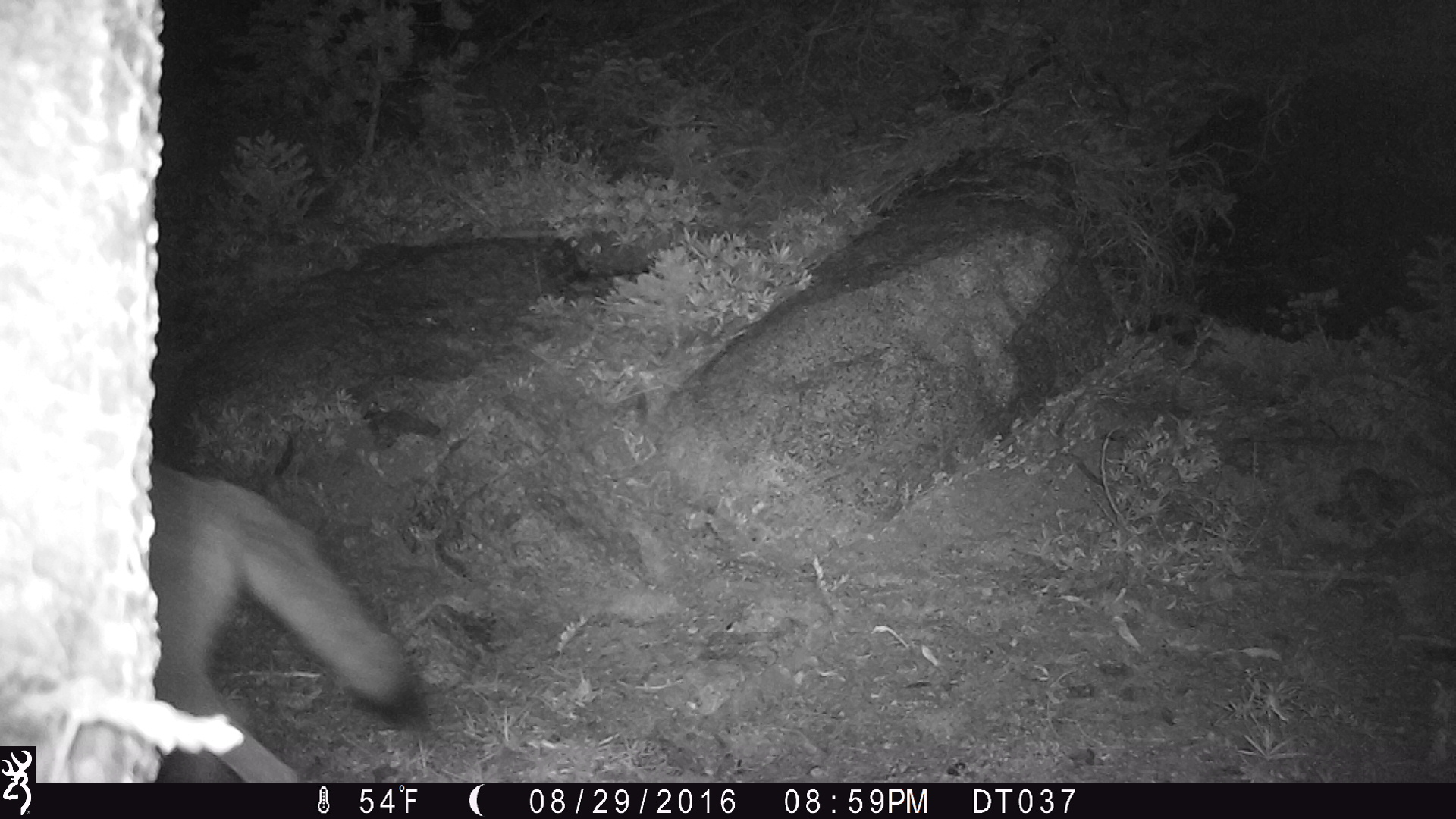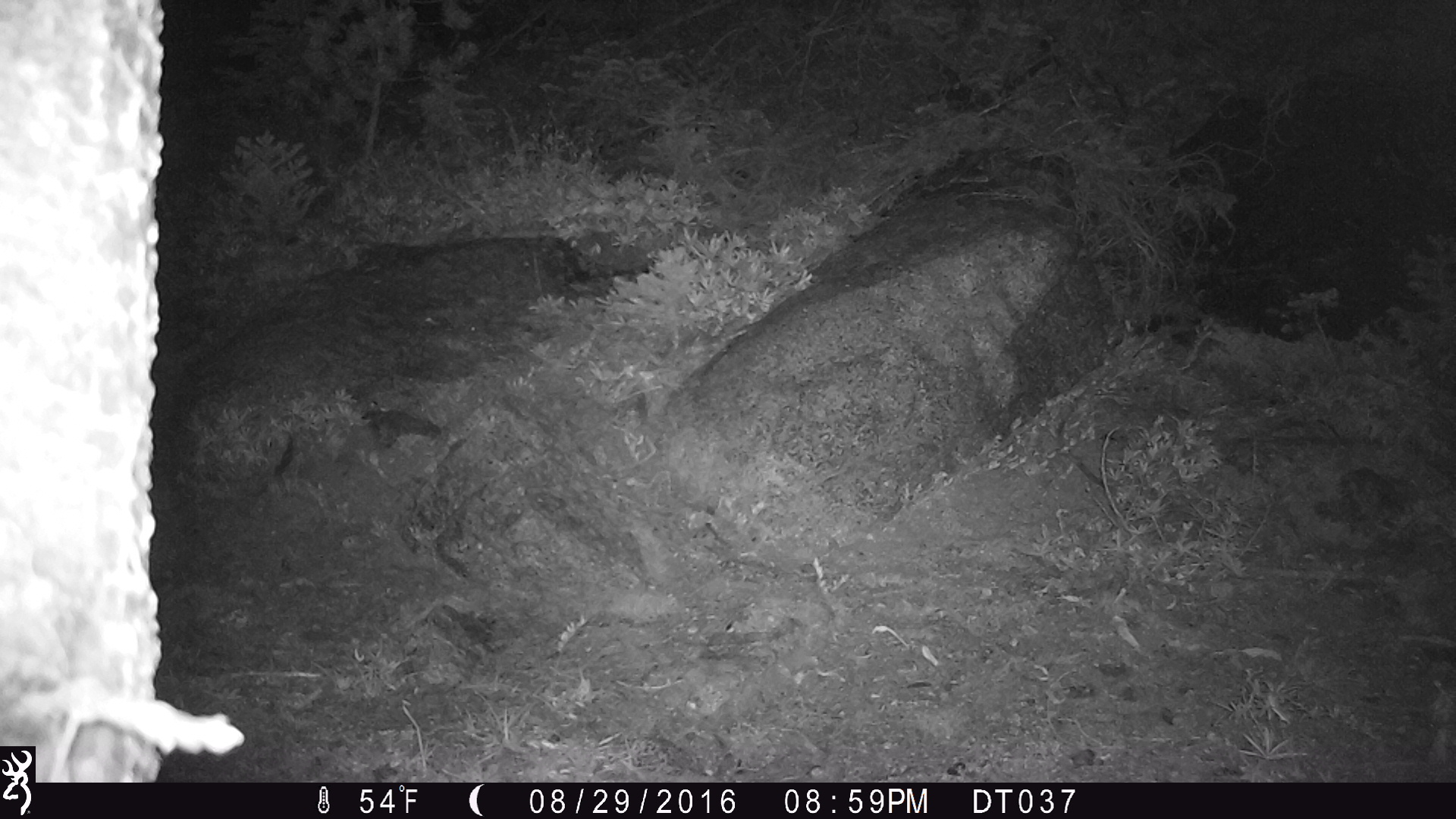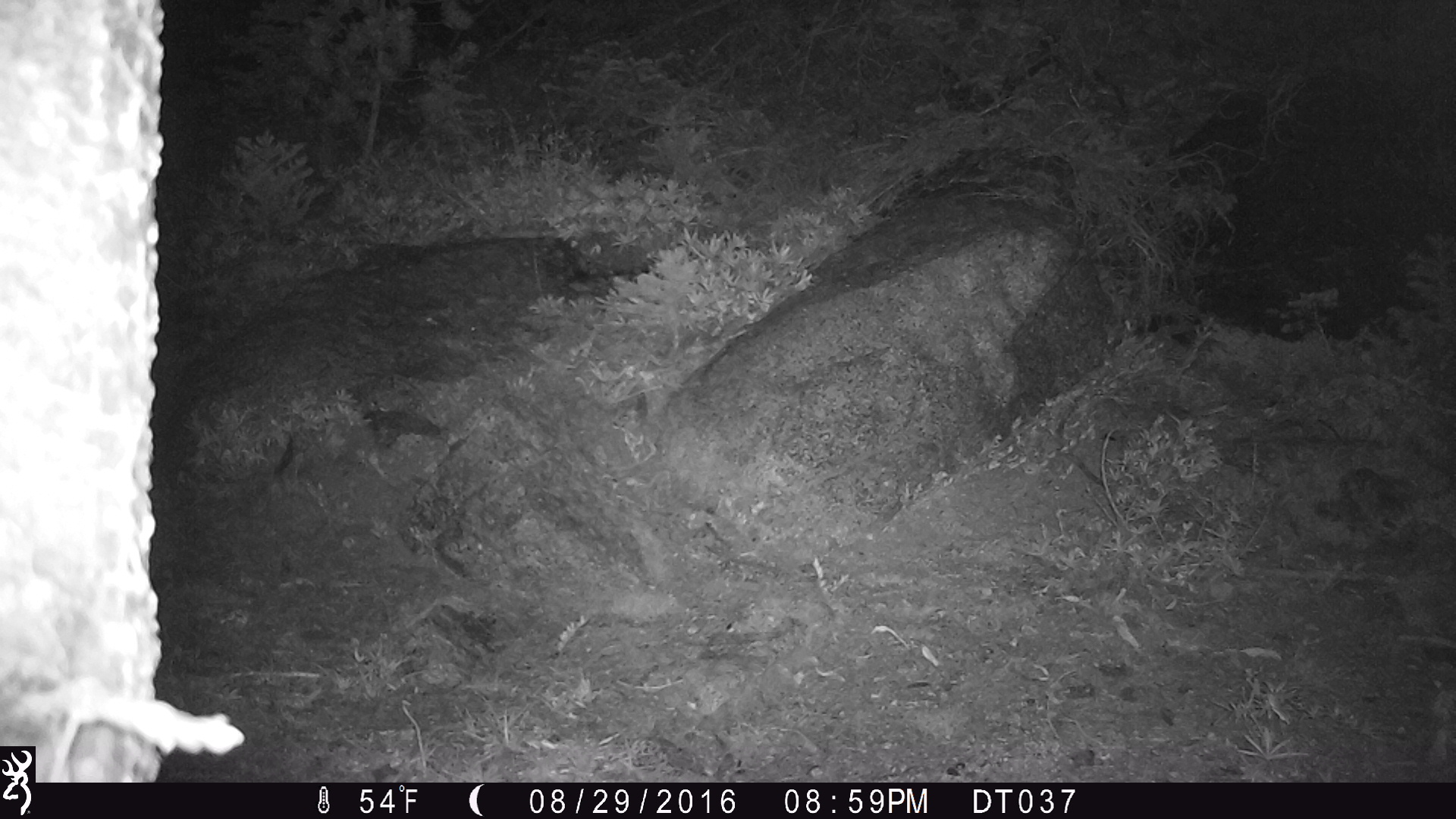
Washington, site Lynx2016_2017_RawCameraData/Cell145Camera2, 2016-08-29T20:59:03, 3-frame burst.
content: unidentified animal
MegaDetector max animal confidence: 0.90